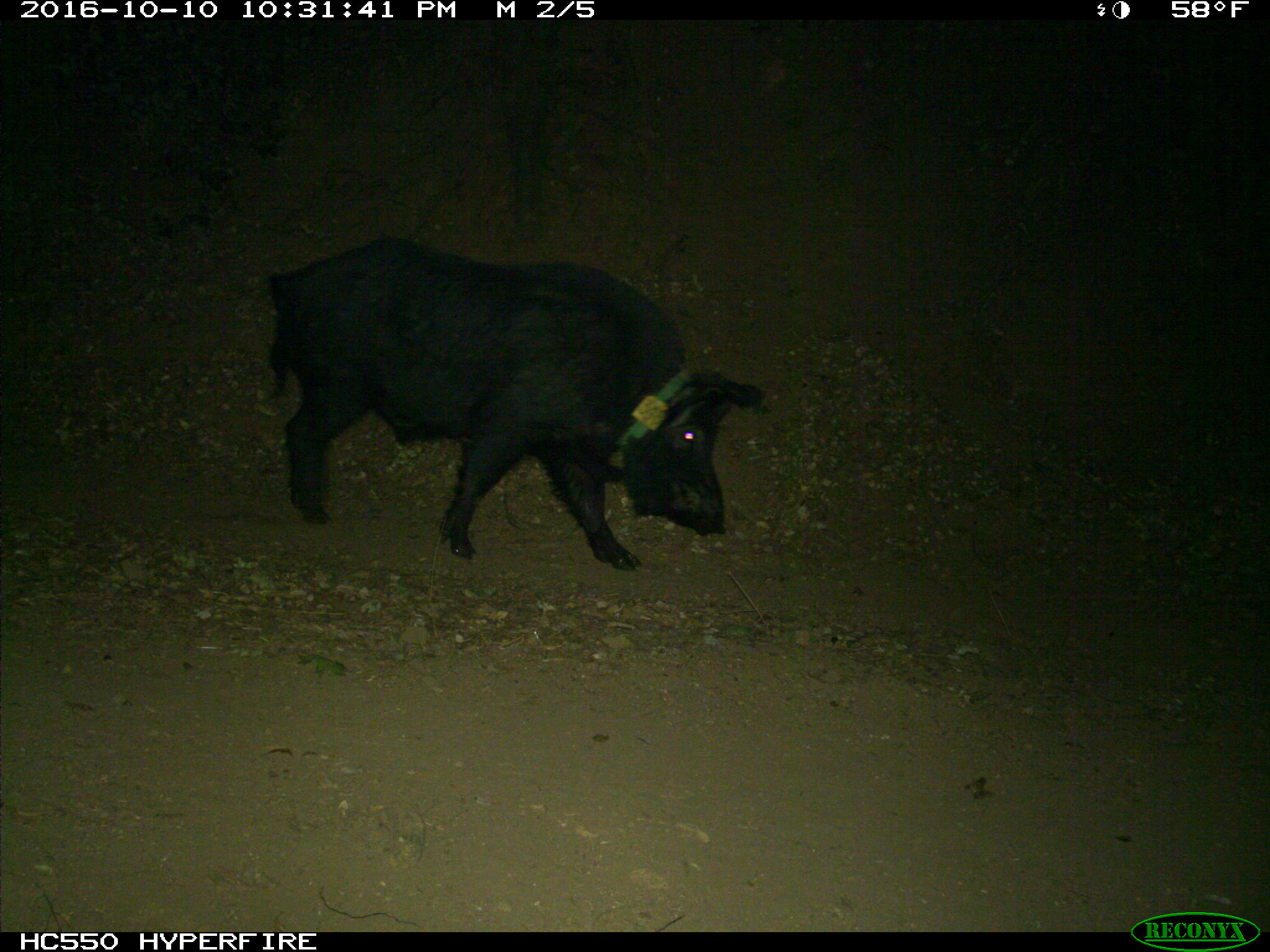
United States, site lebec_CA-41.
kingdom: Animalia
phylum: Chordata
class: Mammalia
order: Artiodactyla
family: Suidae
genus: Sus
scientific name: Sus scrofa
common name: wild boar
Sus scrofa (wild boar).